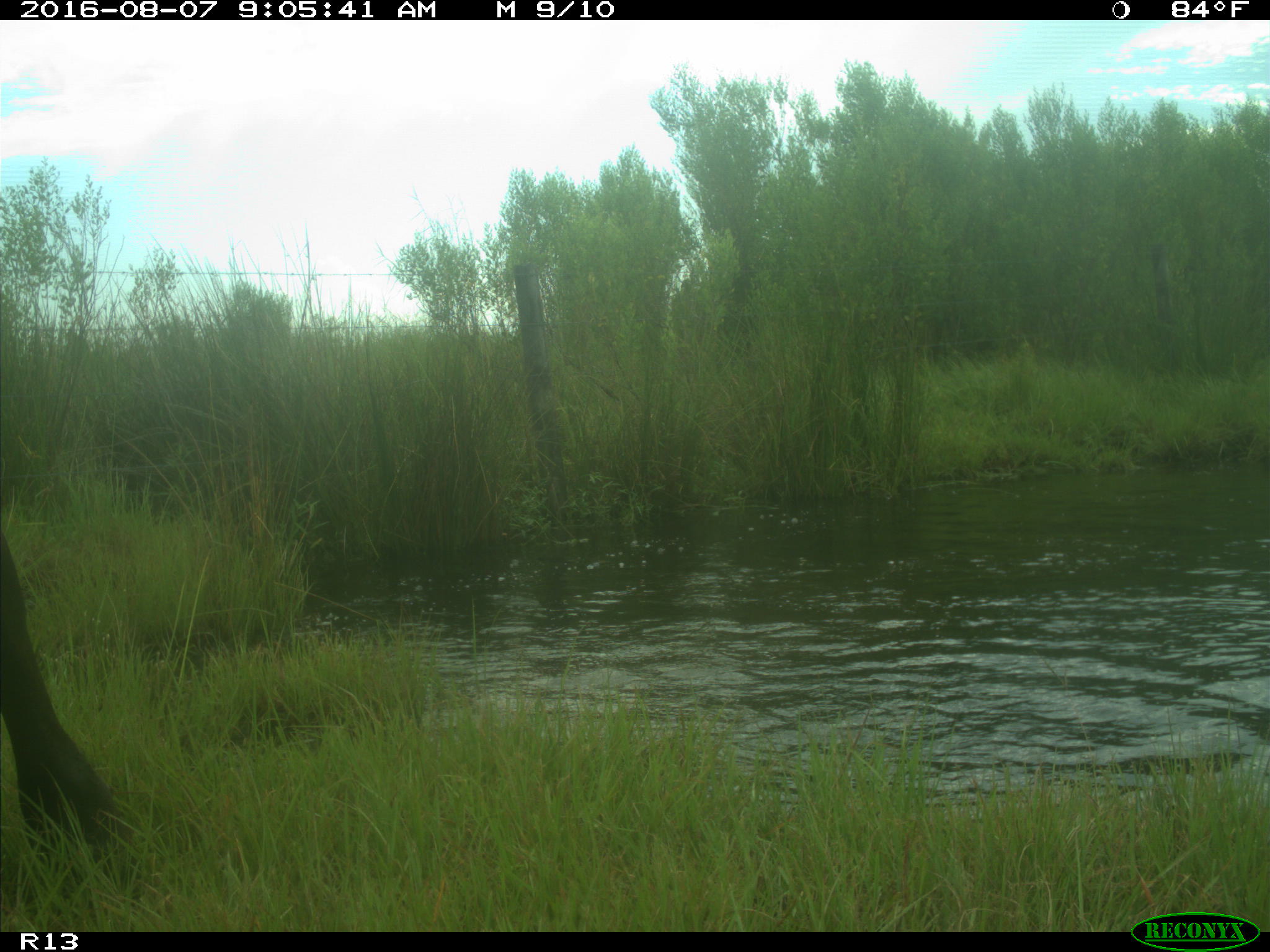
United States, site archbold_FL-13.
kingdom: Animalia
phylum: Chordata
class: Mammalia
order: Artiodactyla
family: Bovidae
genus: Bos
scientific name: Bos taurus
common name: domestic cow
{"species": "Bos taurus (domestic cow)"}